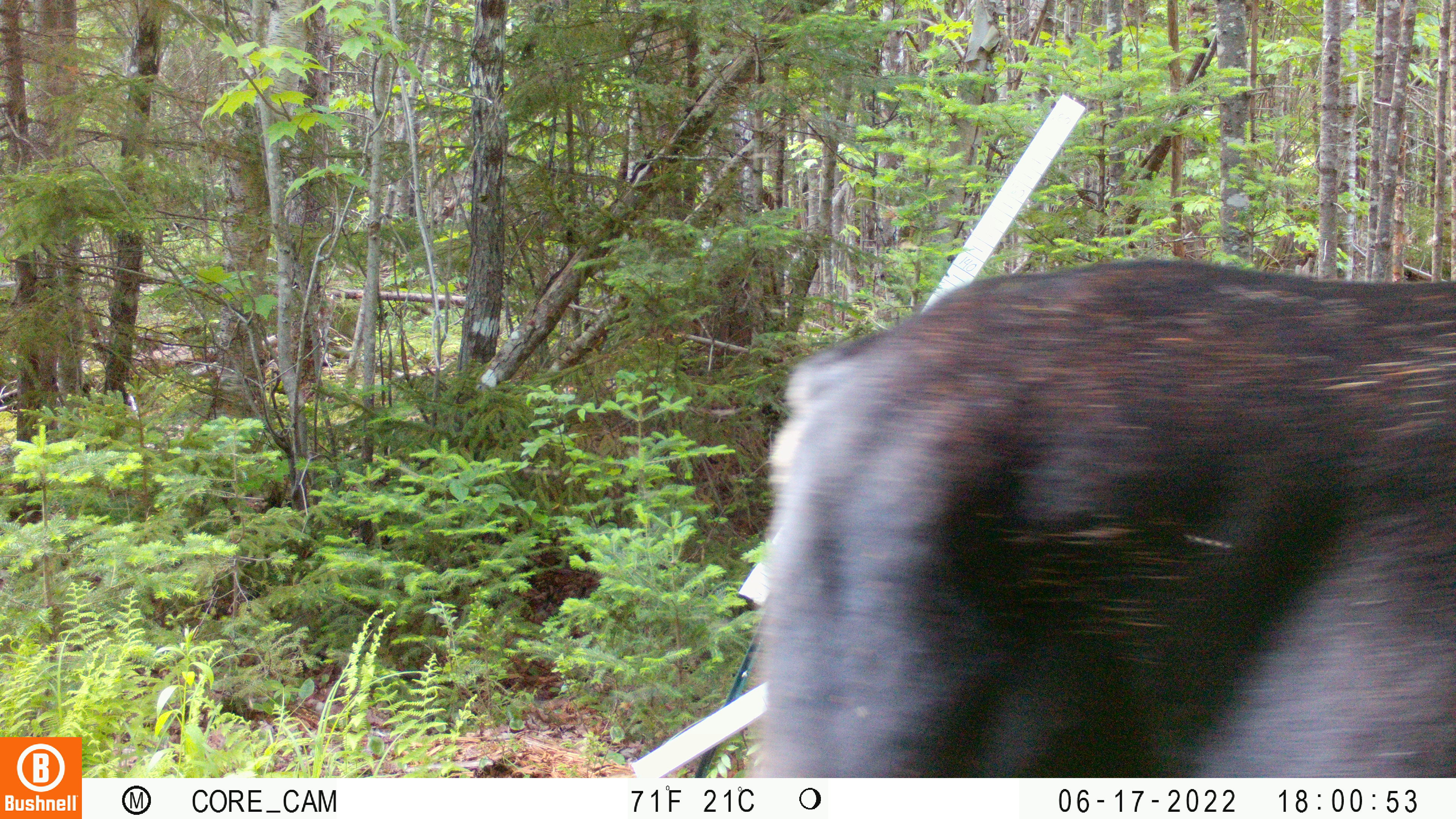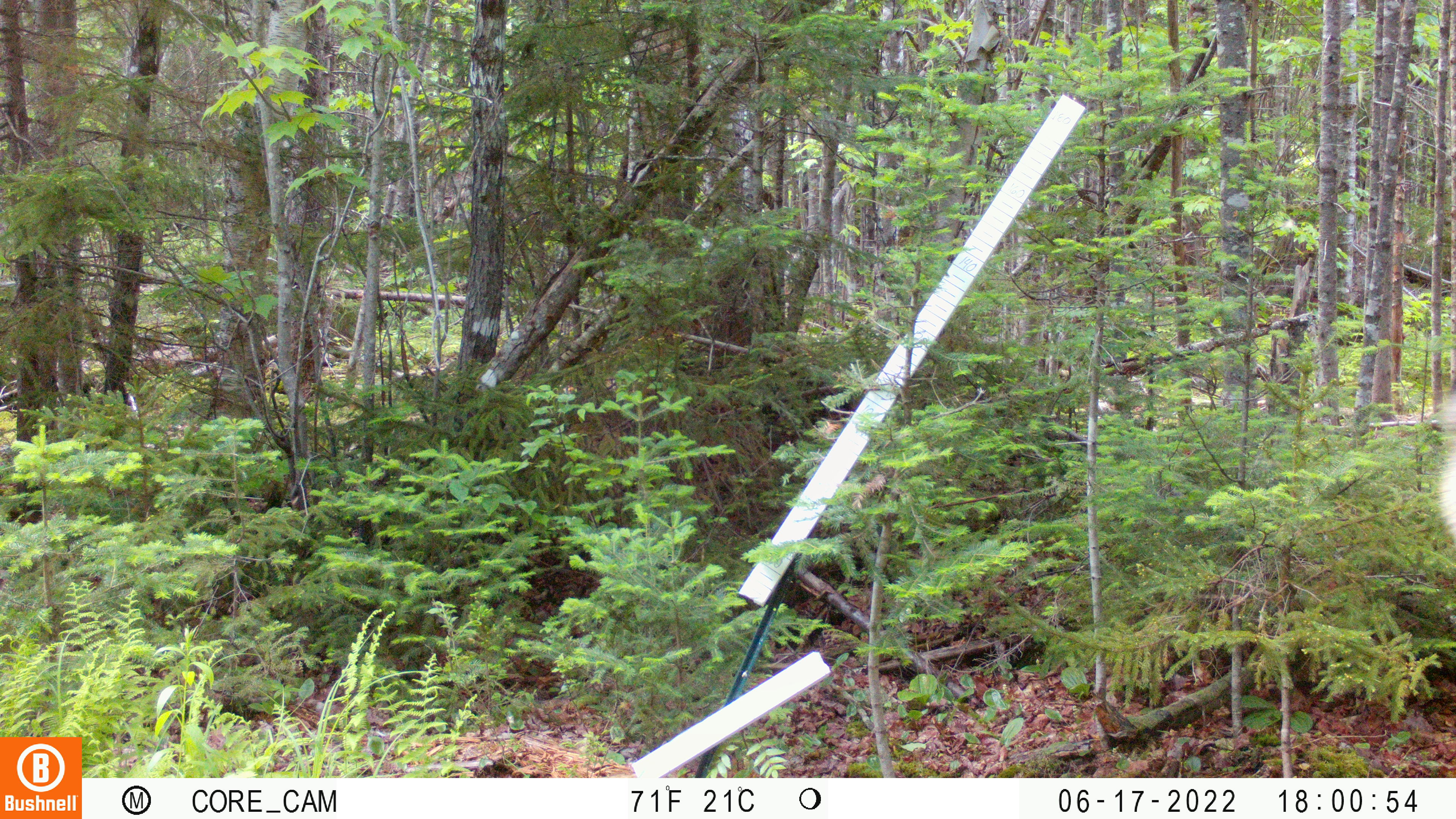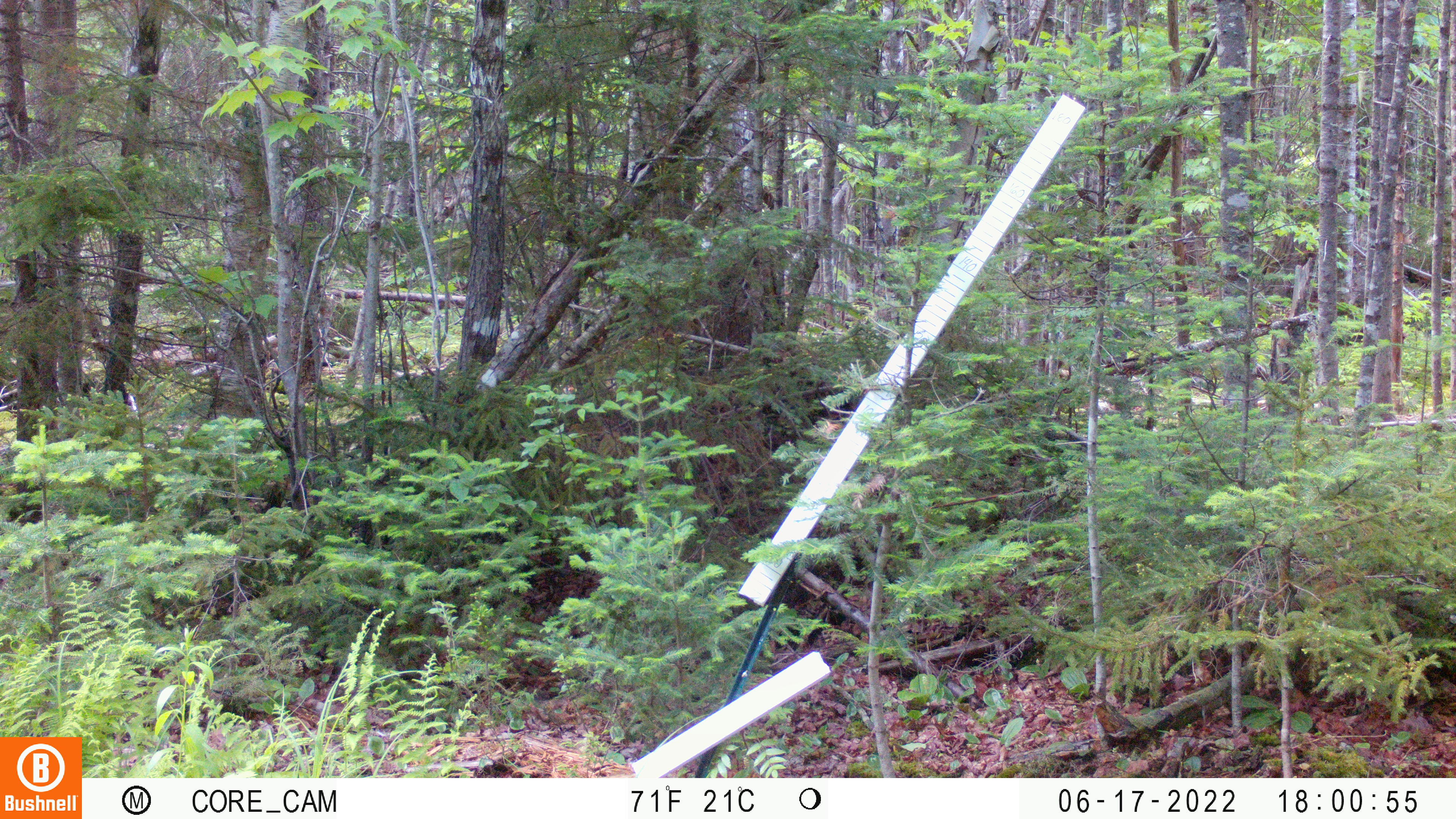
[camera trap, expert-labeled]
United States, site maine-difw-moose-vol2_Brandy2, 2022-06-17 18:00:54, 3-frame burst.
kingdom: Animalia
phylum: Chordata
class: Mammalia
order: Artiodactyla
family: Cervidae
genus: Alces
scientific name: Alces alces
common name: moose